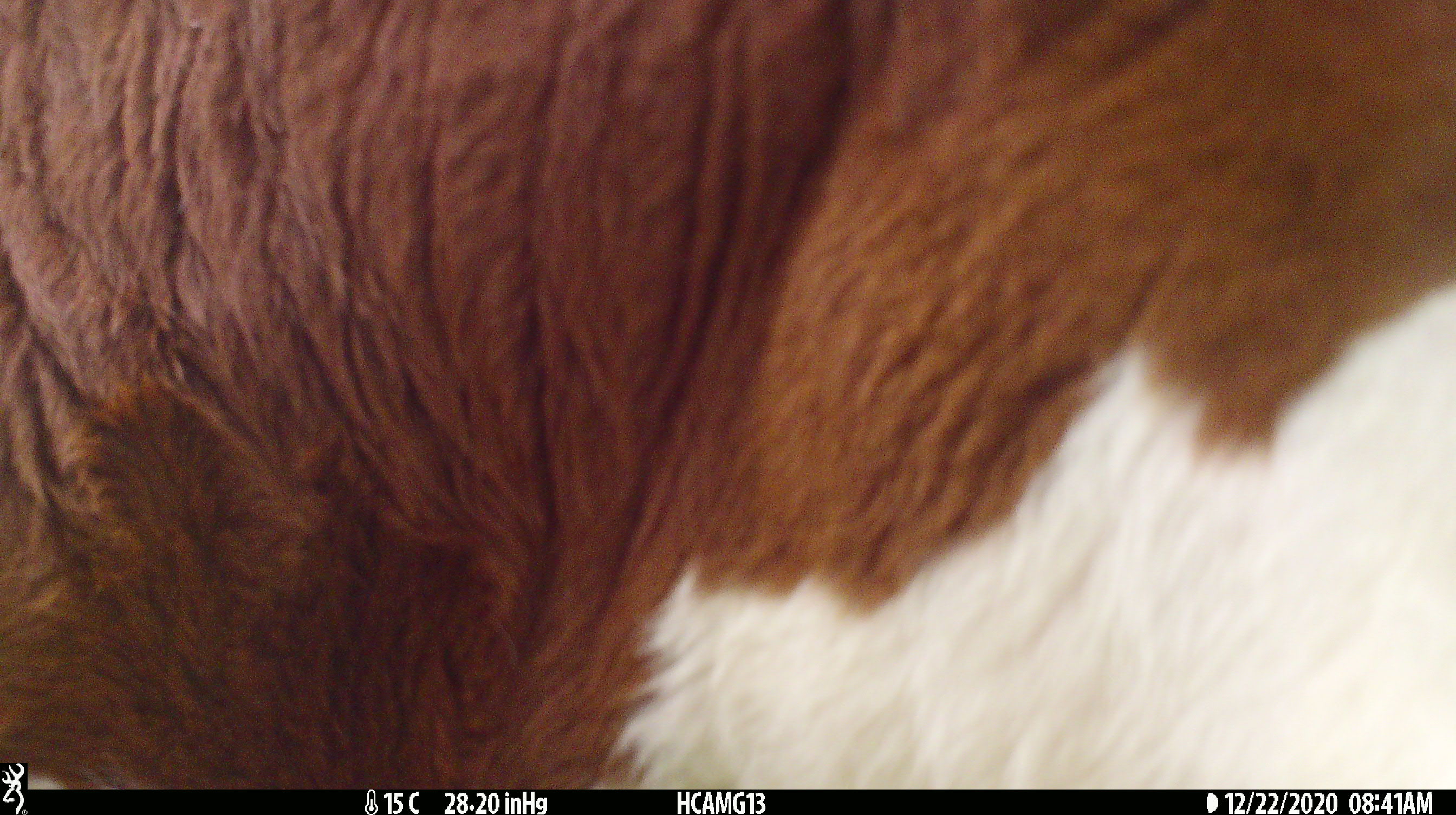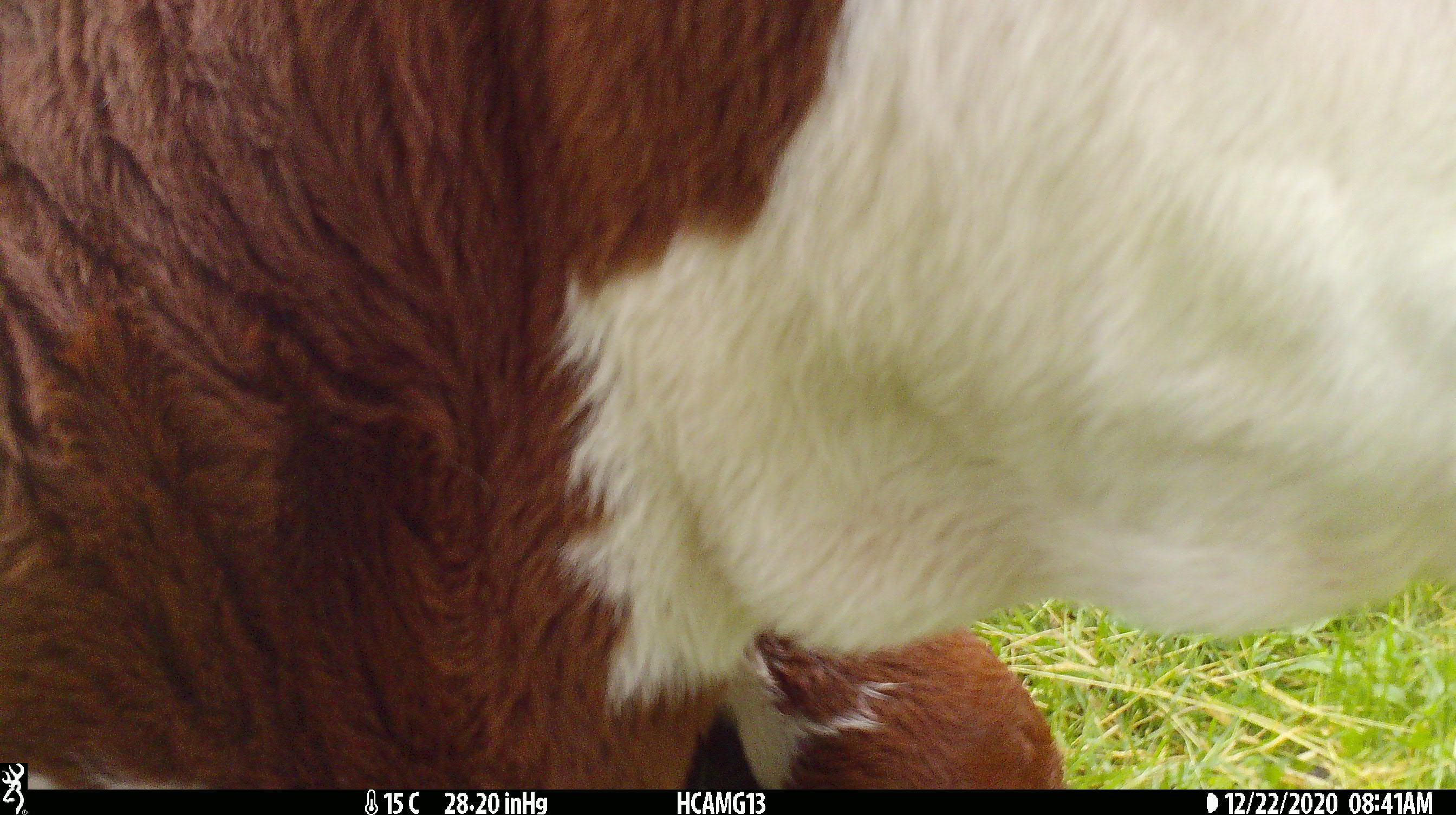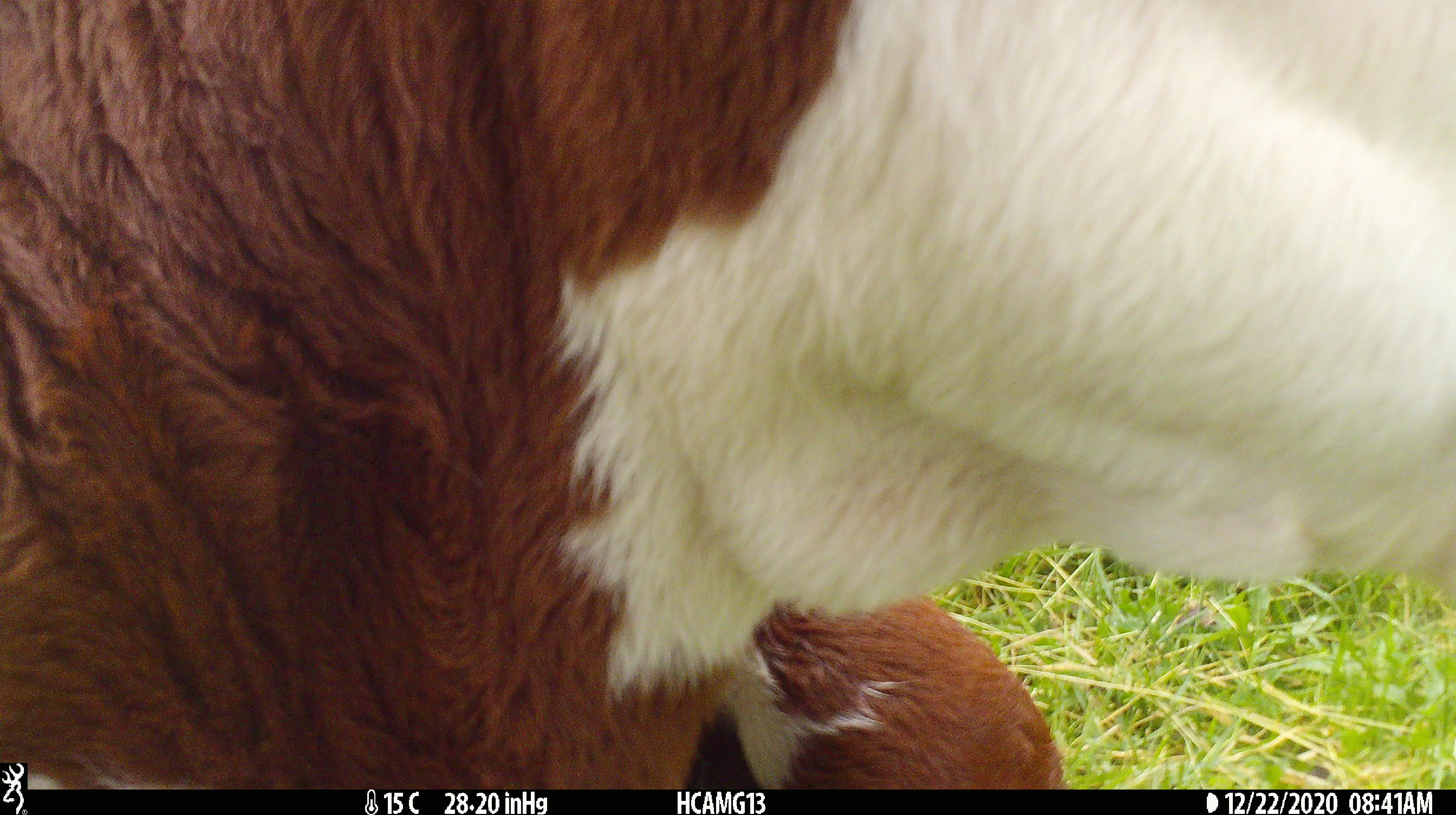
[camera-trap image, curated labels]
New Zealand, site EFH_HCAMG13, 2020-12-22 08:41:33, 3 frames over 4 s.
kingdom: Animalia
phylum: Chordata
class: Mammalia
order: Artiodactyla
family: Bovidae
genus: Bos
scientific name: Bos taurus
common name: domestic cow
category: cow